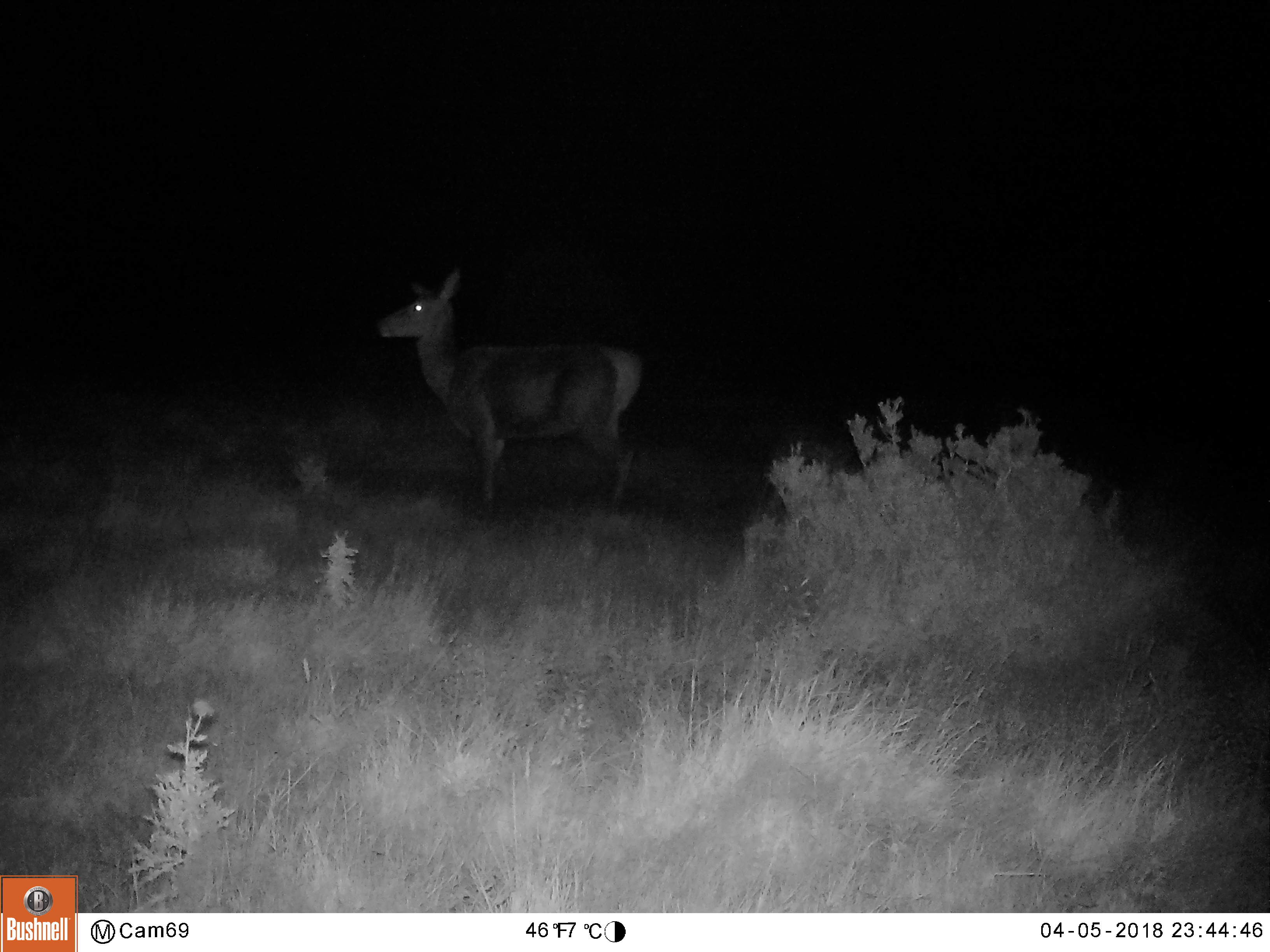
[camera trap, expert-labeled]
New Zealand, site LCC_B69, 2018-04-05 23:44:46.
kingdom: Animalia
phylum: Chordata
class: Mammalia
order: Artiodactyla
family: Cervidae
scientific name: Cervidae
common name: deer